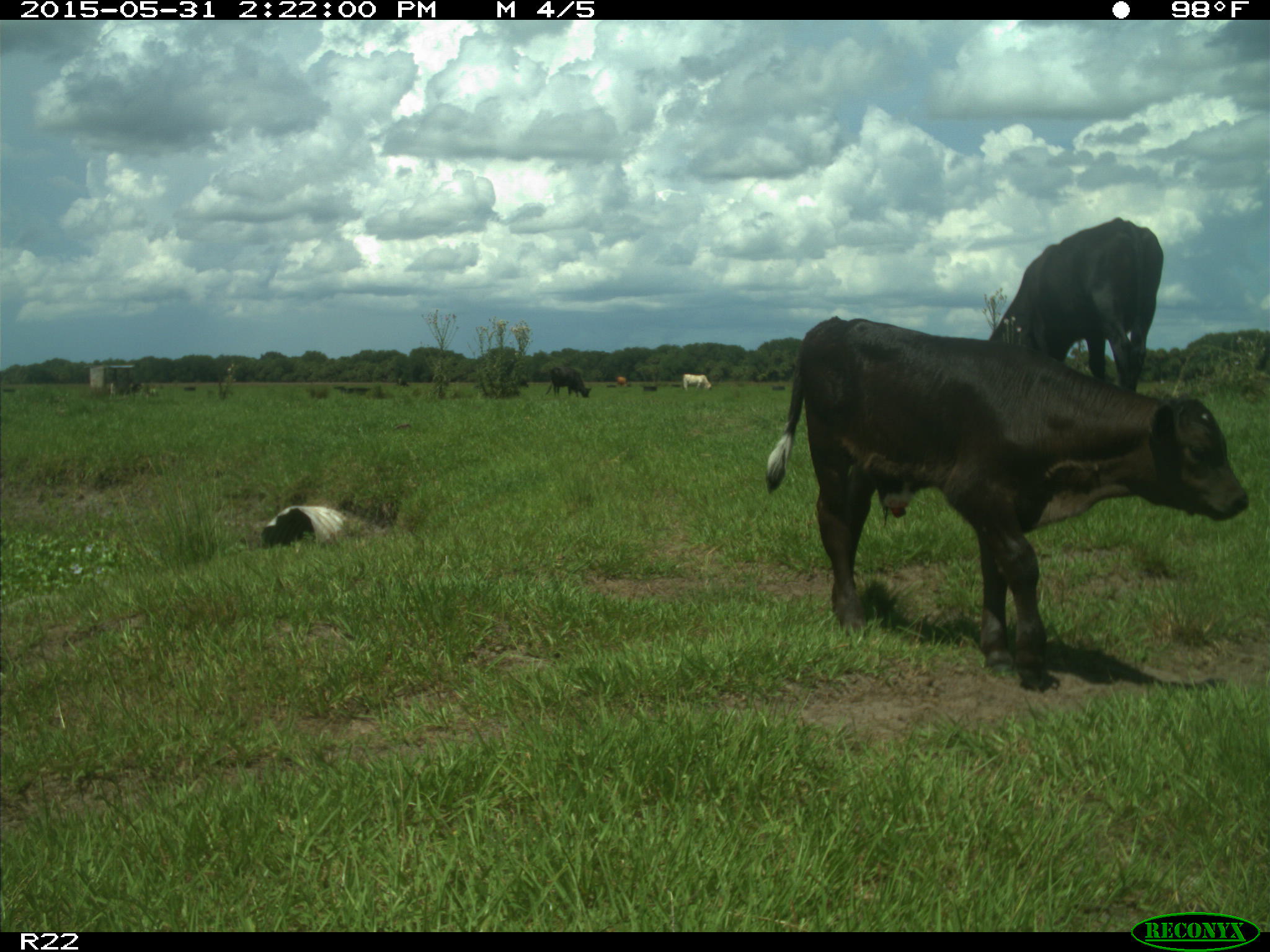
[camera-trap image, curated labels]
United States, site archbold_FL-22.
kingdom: Animalia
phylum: Chordata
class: Mammalia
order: Artiodactyla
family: Bovidae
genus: Bos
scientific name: Bos taurus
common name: domestic cow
Bos taurus (domestic cow).